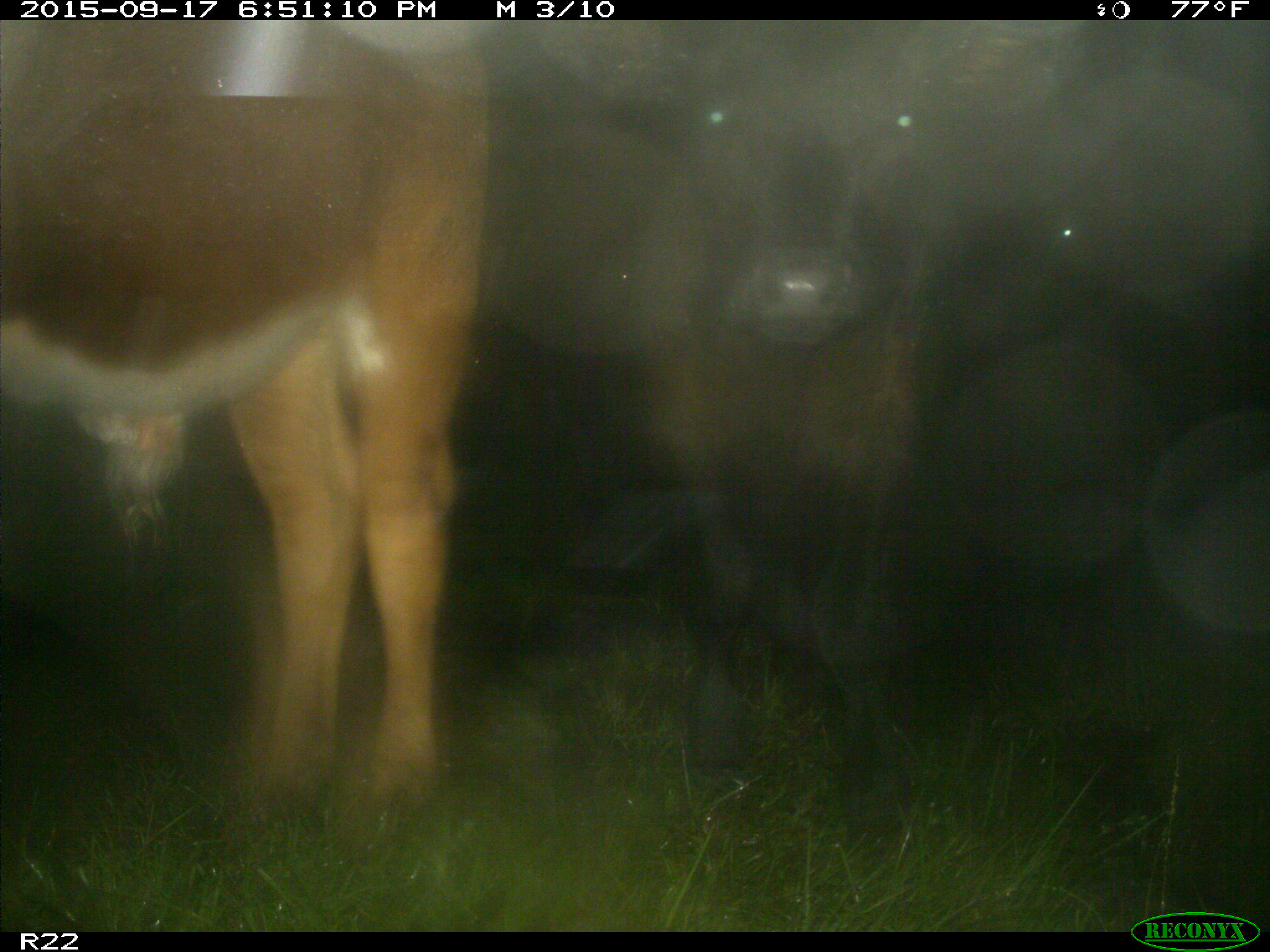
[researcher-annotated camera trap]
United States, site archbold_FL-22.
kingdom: Animalia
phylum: Chordata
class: Mammalia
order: Artiodactyla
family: Bovidae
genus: Bos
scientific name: Bos taurus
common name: domestic cow